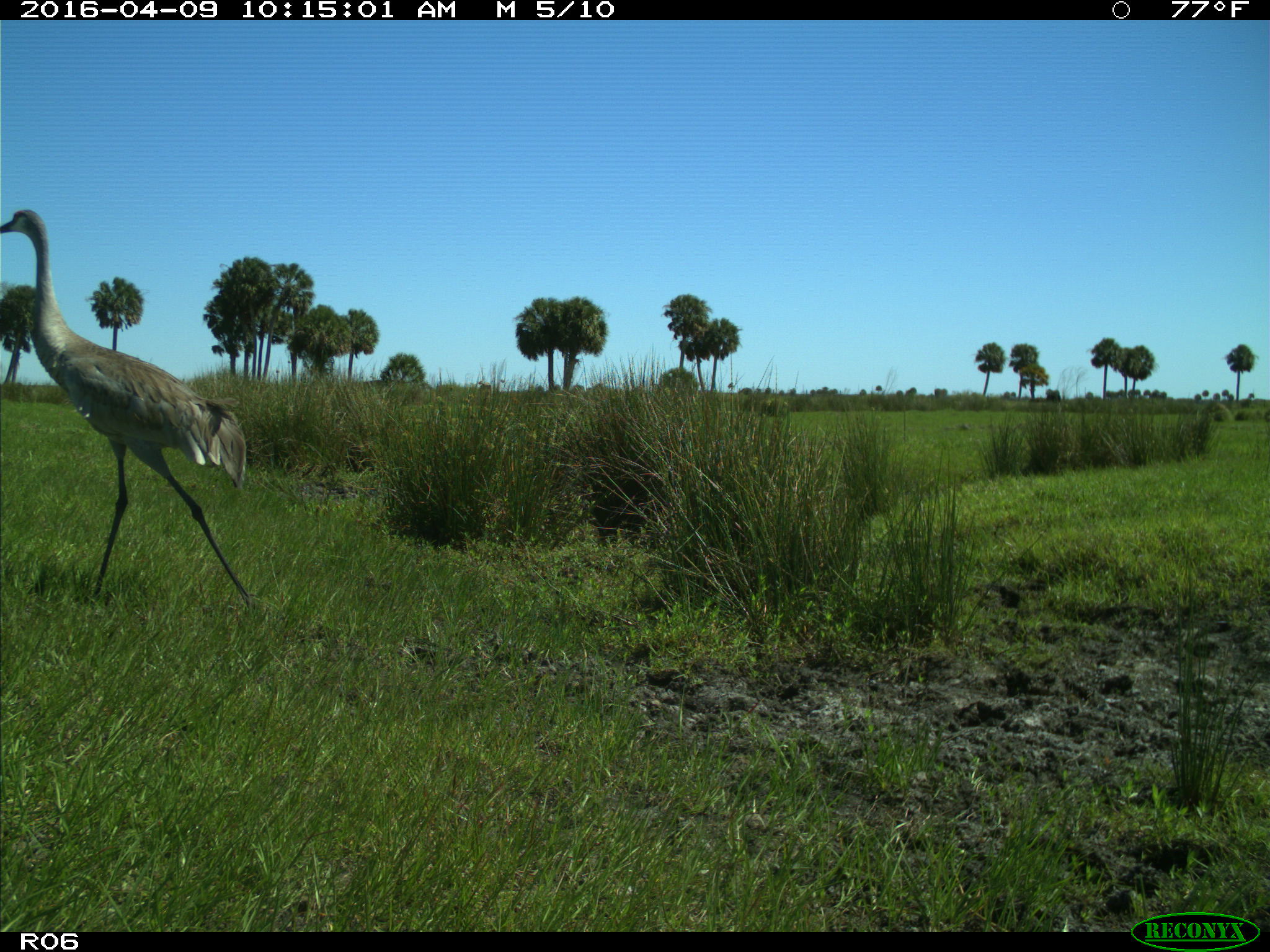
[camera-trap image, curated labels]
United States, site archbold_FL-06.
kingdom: Animalia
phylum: Chordata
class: Aves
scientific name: Aves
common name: birds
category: unidentified bird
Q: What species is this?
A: Unidentified bird (birds) (Aves).